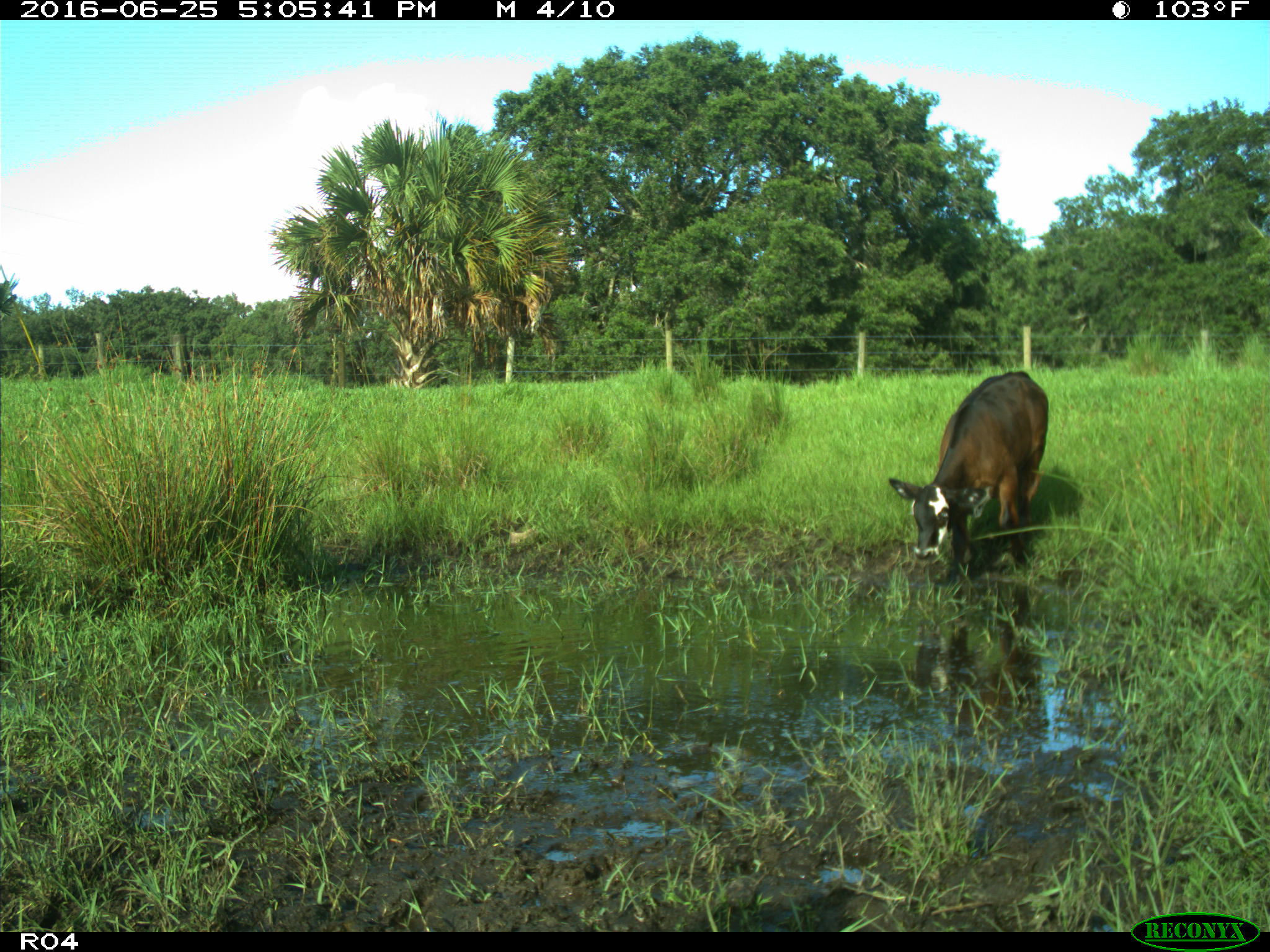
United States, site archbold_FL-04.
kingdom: Animalia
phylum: Chordata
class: Mammalia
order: Artiodactyla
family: Bovidae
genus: Bos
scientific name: Bos taurus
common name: domestic cow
Bos taurus (domestic cow).